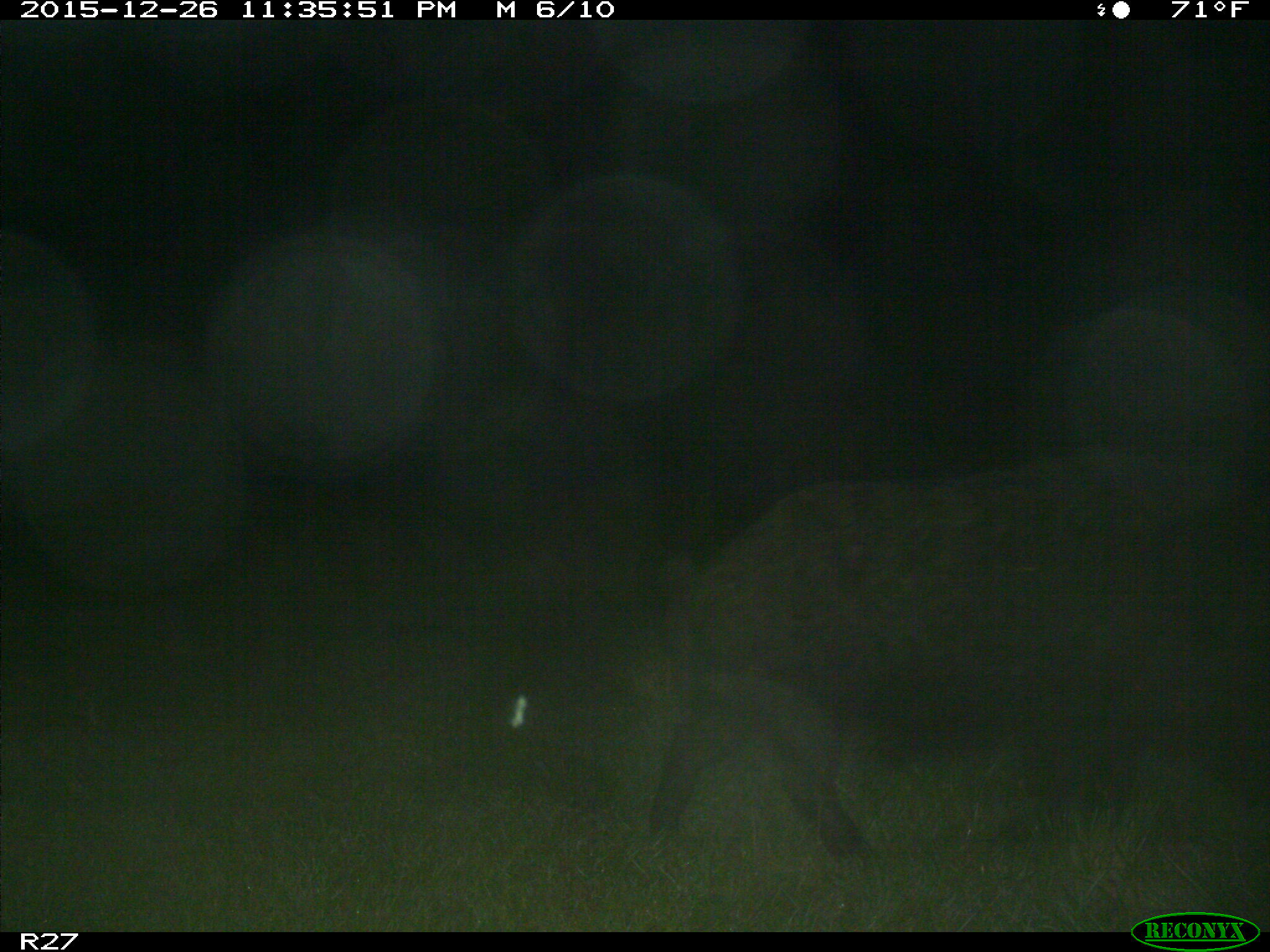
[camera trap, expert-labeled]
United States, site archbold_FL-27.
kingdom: Animalia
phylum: Chordata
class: Mammalia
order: Artiodactyla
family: Suidae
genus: Sus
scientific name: Sus scrofa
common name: wild boar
Sus scrofa (wild boar).